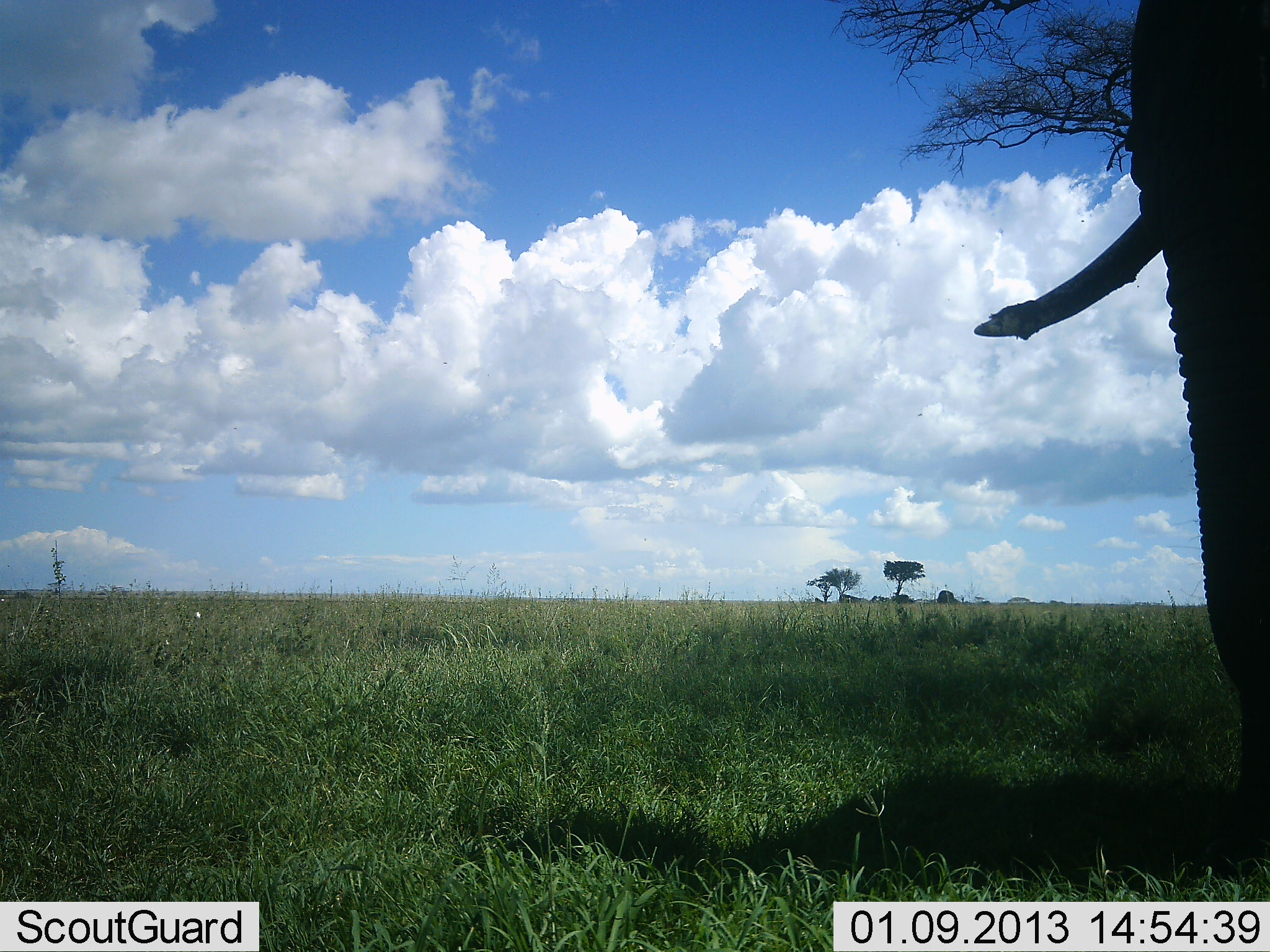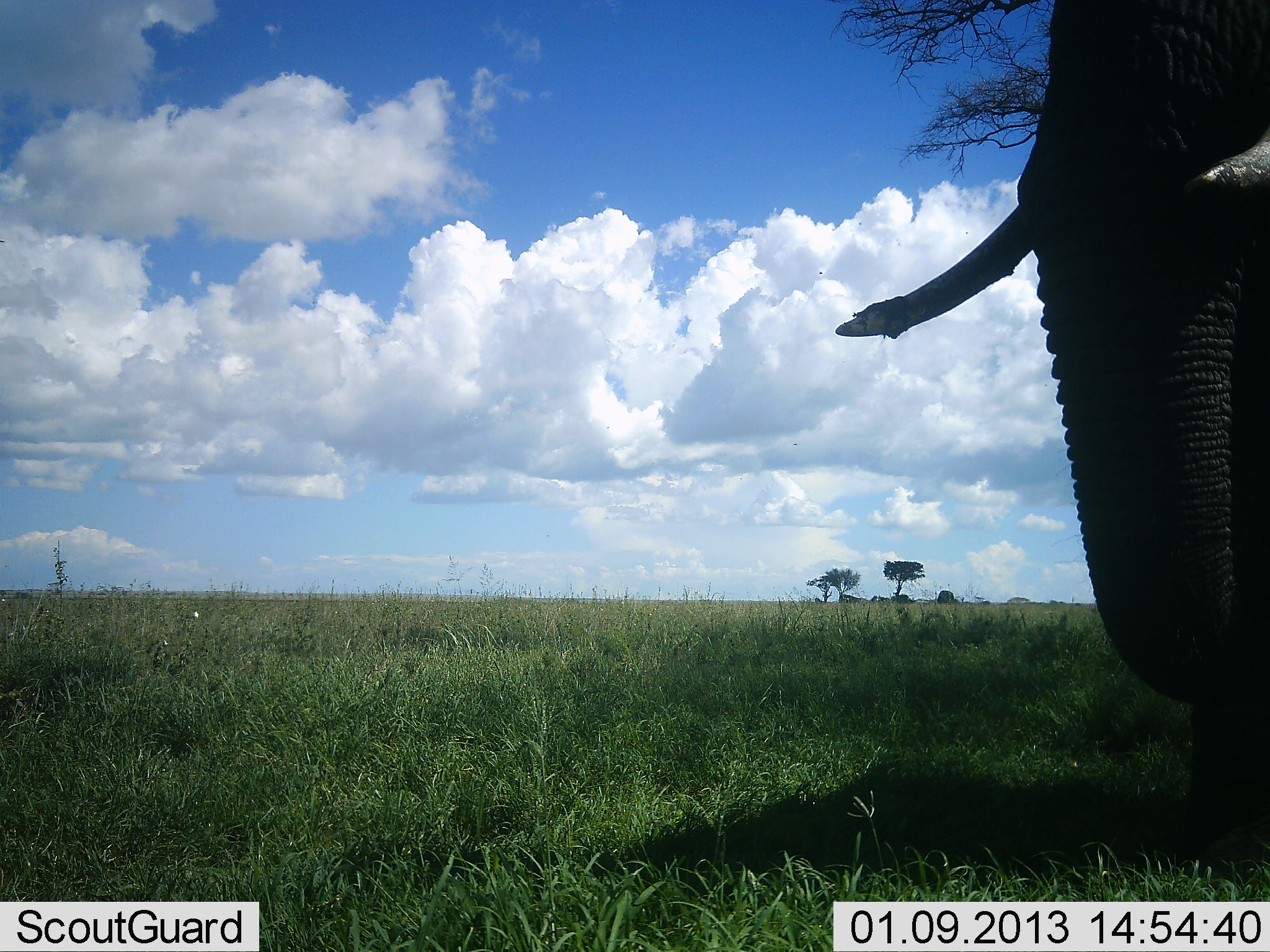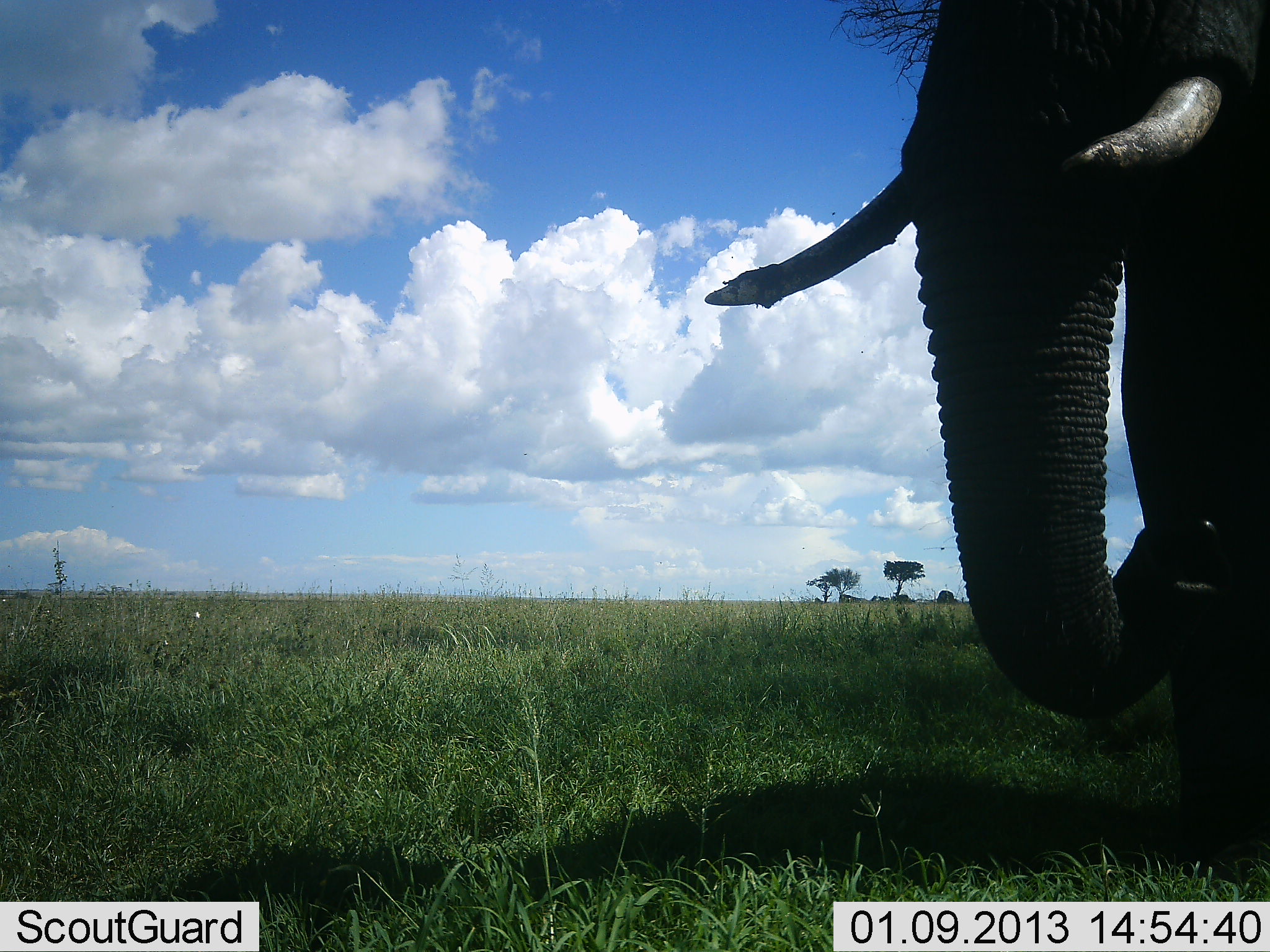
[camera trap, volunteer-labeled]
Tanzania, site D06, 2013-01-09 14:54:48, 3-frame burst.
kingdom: Animalia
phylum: Chordata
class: Mammalia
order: Proboscidea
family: Elephantidae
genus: Loxodonta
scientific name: Loxodonta africana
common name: african bush elephant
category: elephant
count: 1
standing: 32%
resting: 0%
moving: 68%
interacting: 0%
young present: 0%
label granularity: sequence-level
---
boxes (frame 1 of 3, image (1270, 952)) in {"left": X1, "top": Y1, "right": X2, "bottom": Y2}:
animal: {"left": 970, "top": 0, "right": 1270, "bottom": 824}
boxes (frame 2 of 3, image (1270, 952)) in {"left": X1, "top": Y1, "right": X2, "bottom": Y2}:
animal: {"left": 826, "top": 0, "right": 1270, "bottom": 886}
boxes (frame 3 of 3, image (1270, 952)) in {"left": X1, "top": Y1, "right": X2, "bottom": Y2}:
animal: {"left": 703, "top": 0, "right": 1270, "bottom": 858}